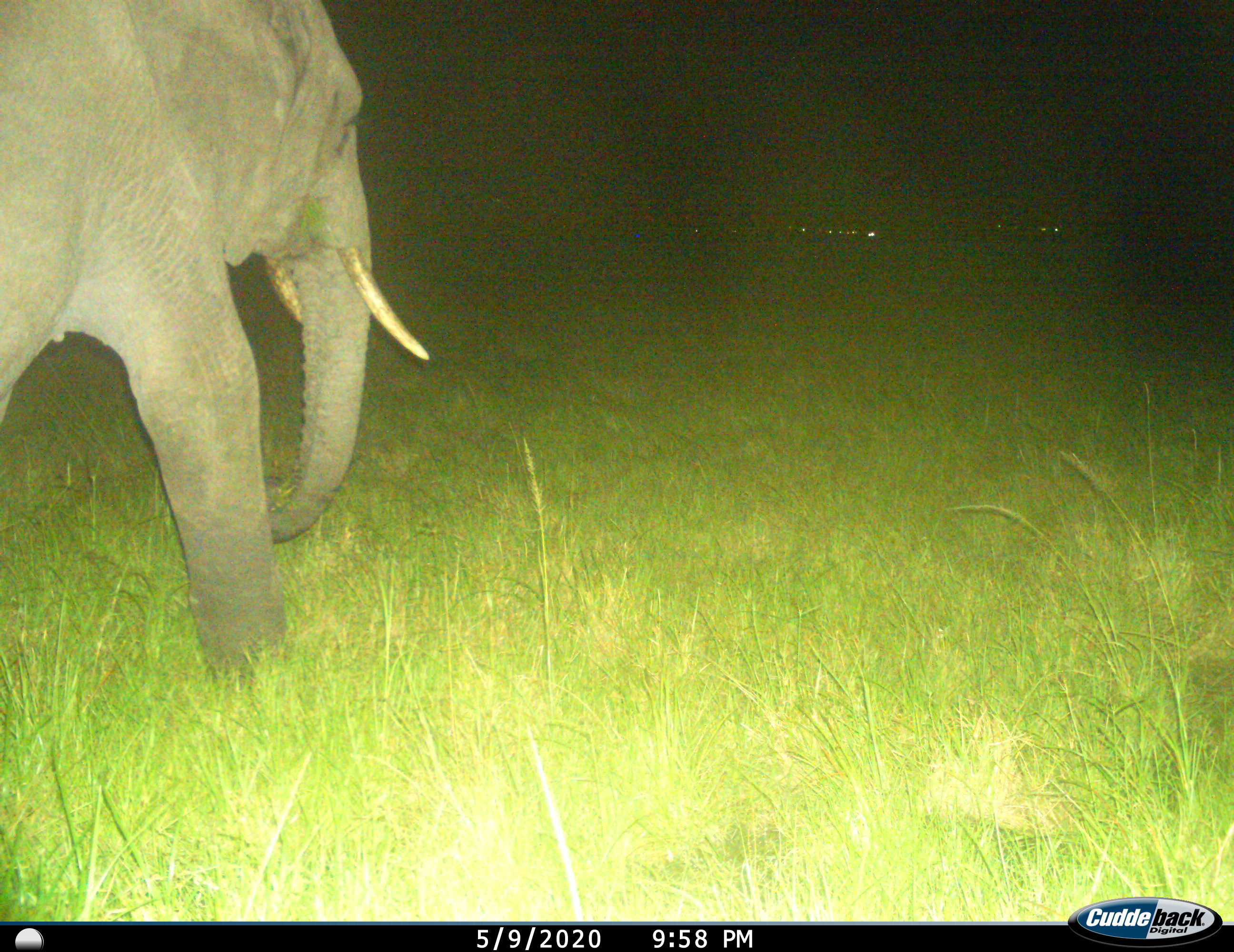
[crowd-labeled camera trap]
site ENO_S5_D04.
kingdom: Animalia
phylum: Chordata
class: Mammalia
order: Proboscidea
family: Elephantidae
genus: Loxodonta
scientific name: Loxodonta africana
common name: african bush elephant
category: elephant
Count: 1.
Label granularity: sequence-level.